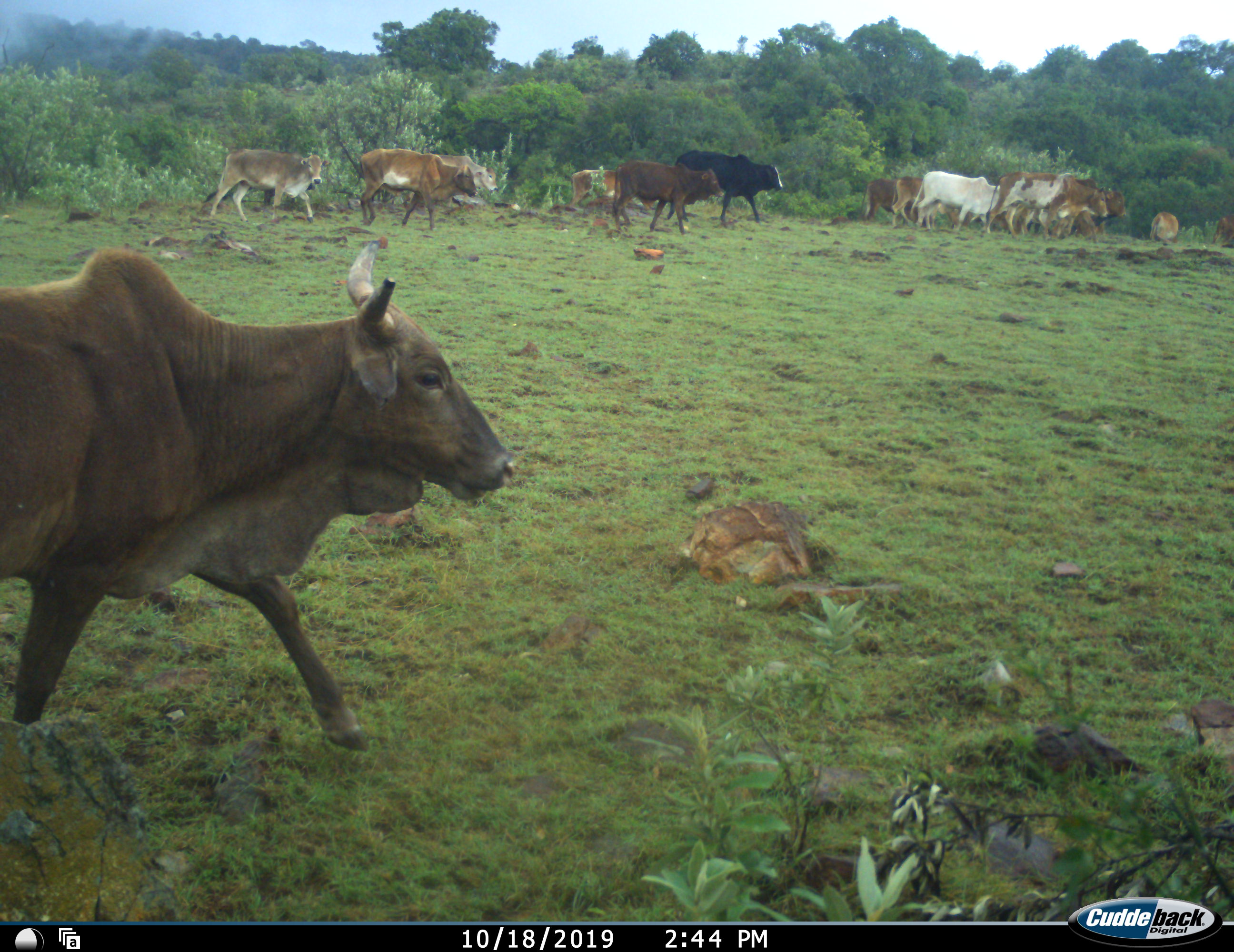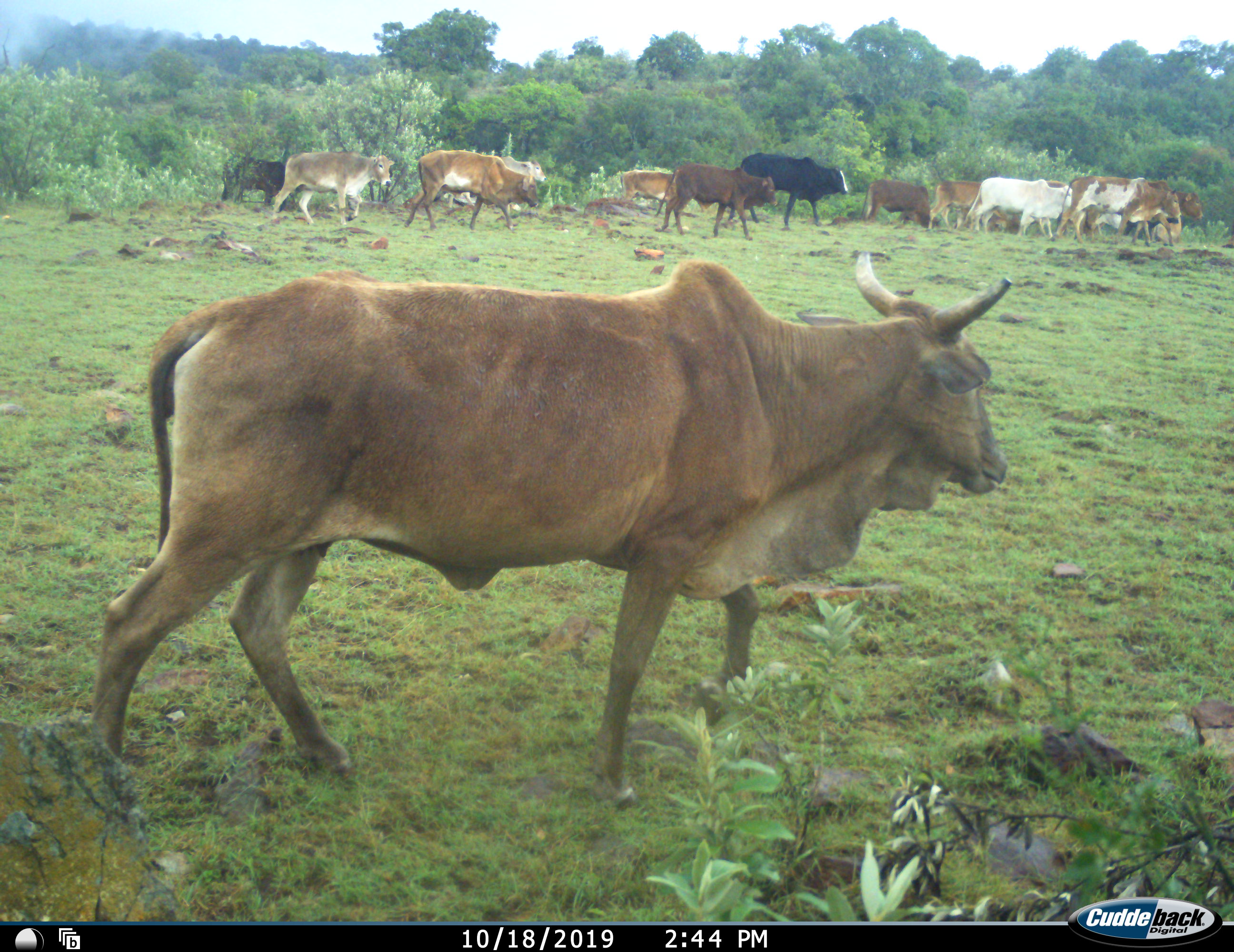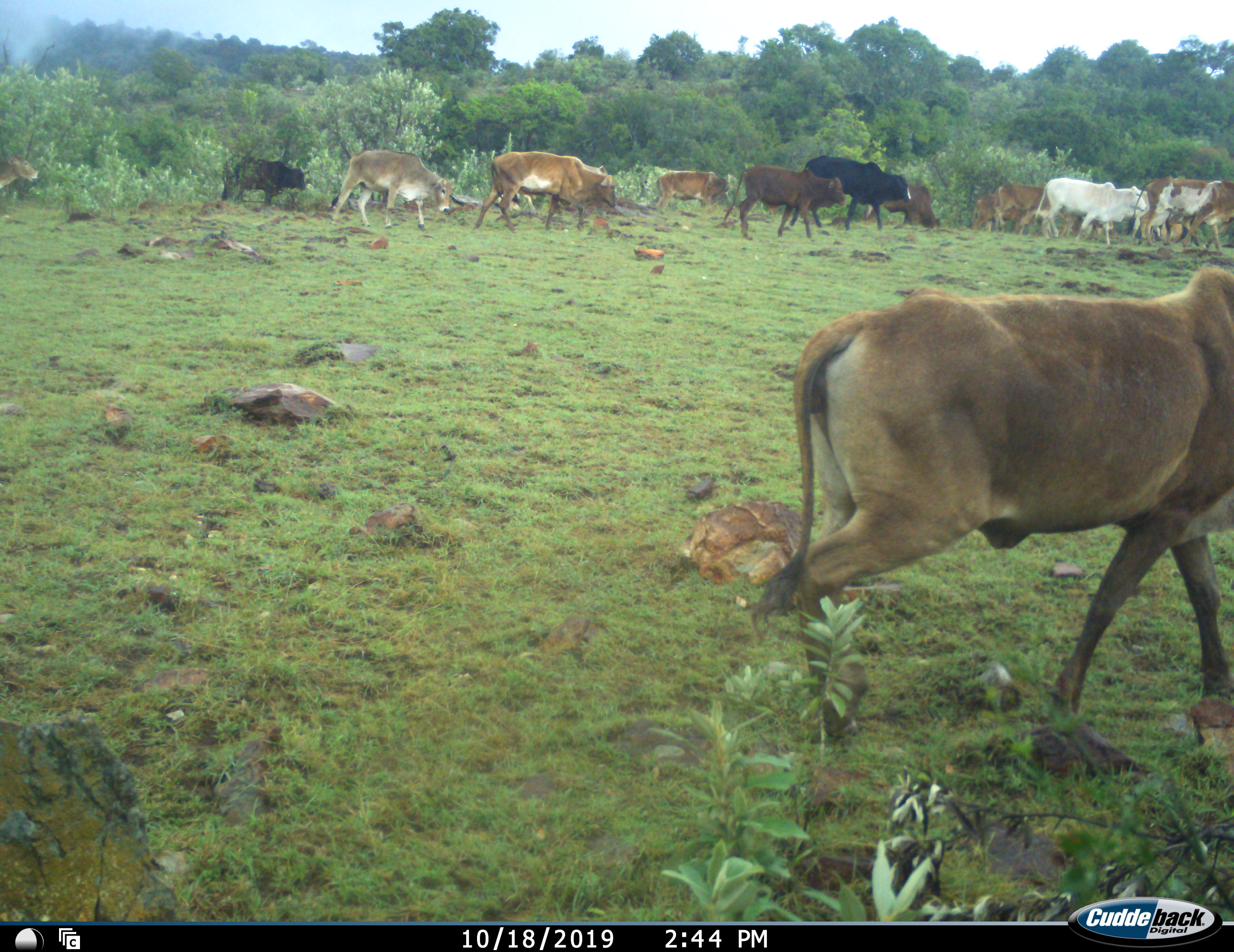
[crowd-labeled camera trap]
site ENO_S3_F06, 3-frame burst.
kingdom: Animalia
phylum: Chordata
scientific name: Vertebrata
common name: domestic animal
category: domesticanimal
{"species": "domesticanimal (domestic animal) (Vertebrata)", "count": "11-50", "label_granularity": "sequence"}